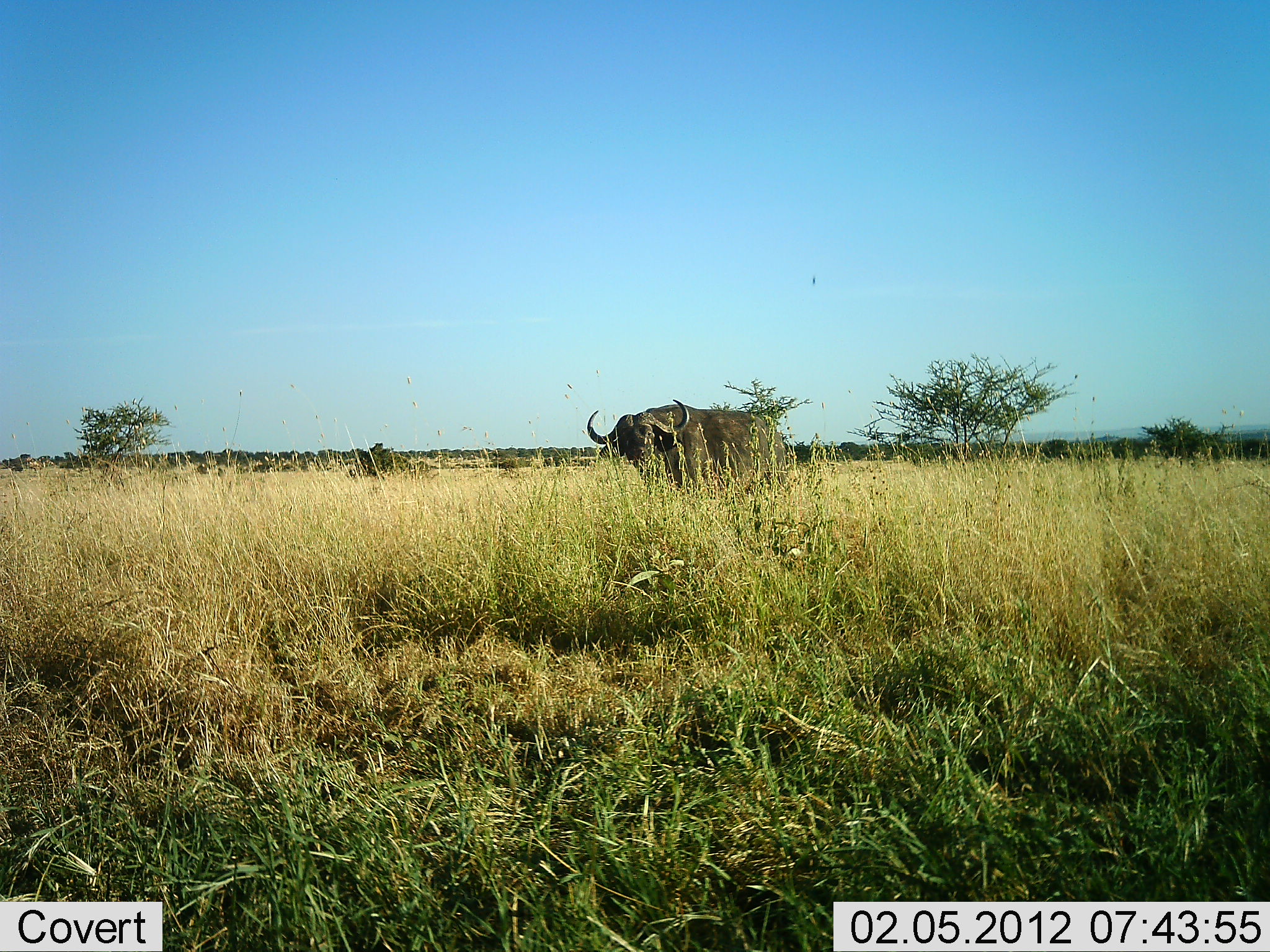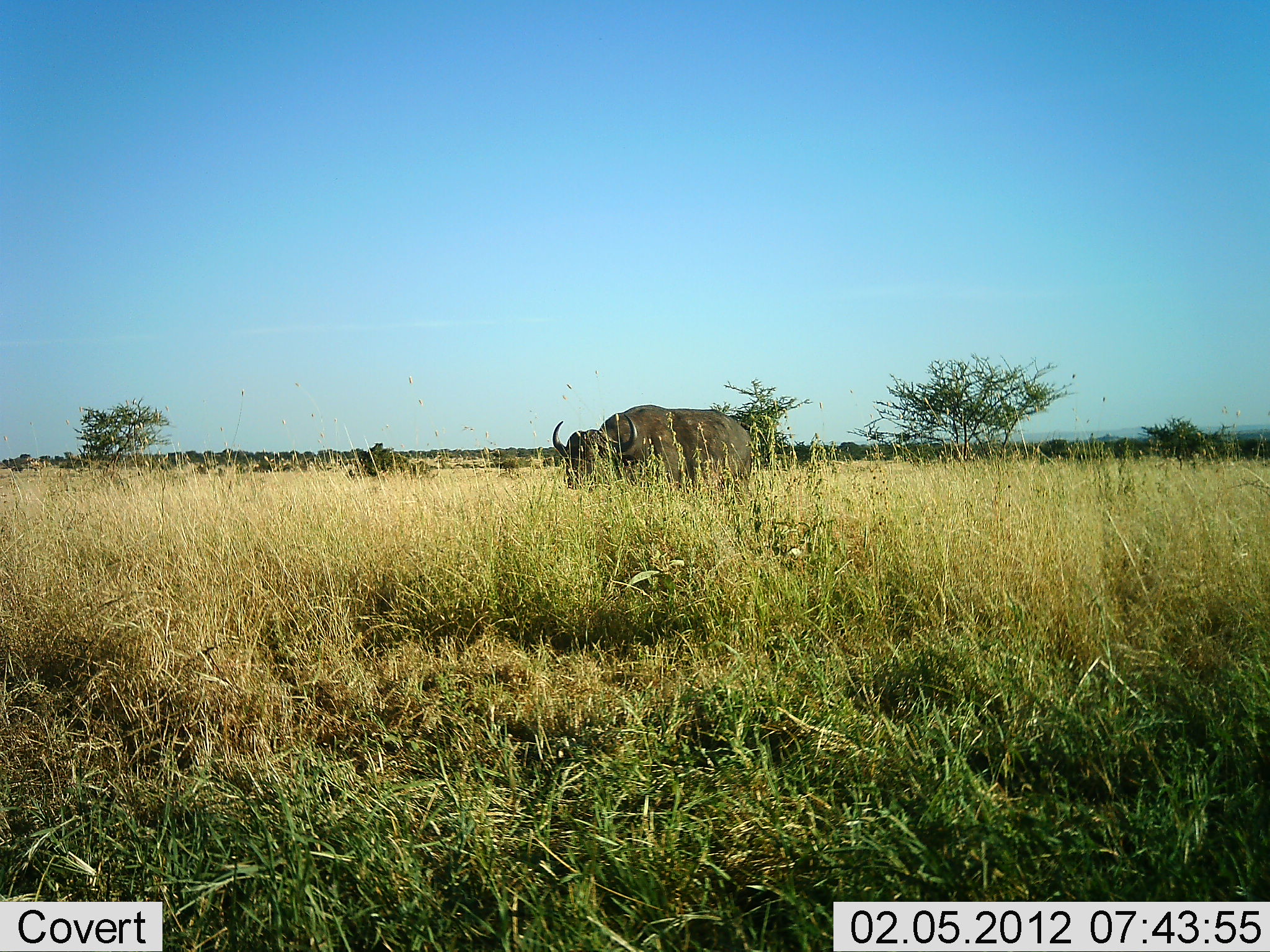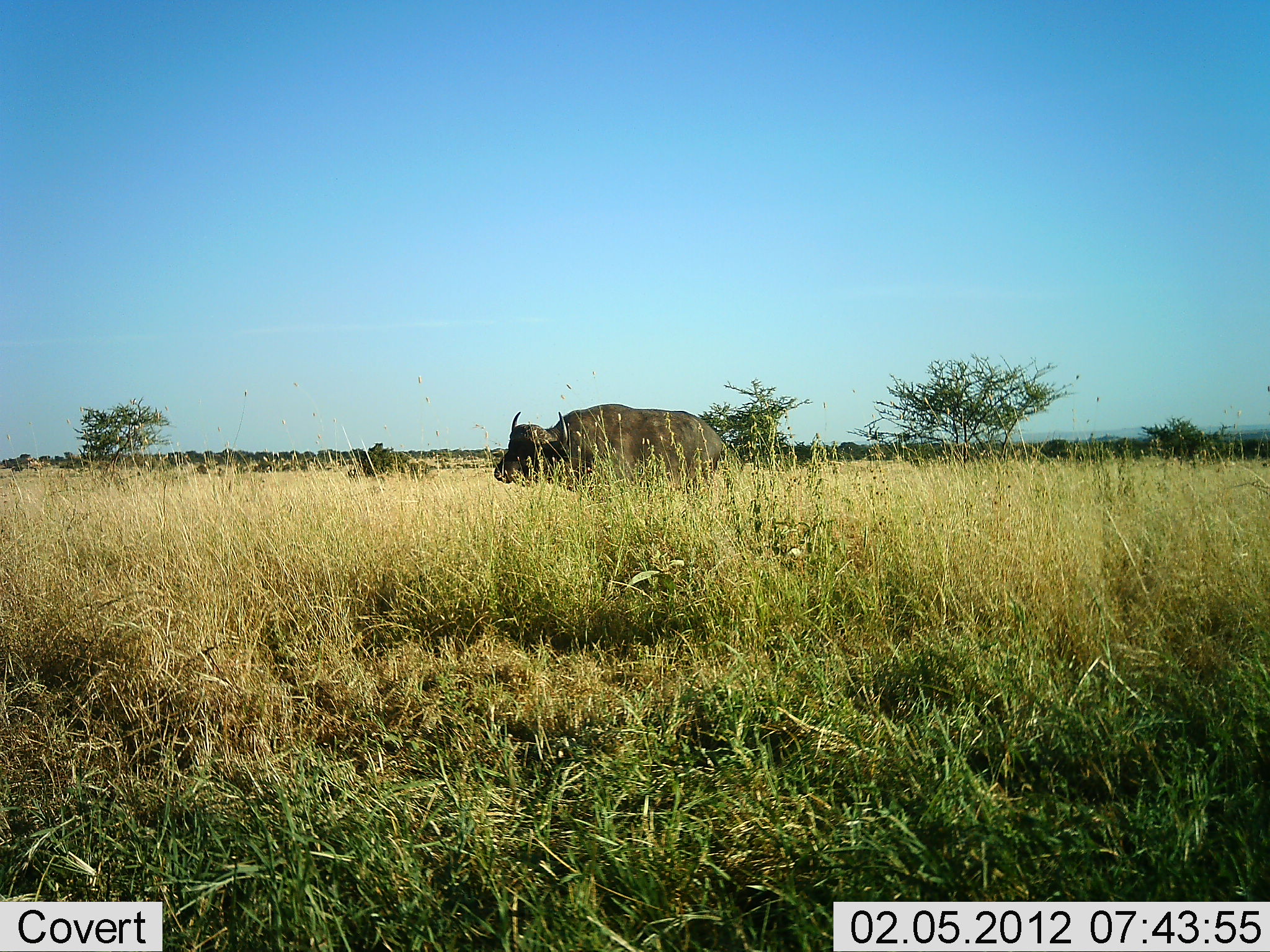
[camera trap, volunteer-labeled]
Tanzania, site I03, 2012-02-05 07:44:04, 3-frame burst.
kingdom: Animalia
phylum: Chordata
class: Mammalia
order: Artiodactyla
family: Bovidae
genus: Syncerus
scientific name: Syncerus caffer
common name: cape buffalo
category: buffalo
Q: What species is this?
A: Buffalo (cape buffalo) (Syncerus caffer).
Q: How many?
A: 1.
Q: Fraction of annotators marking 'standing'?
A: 11%.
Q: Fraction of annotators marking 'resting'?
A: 0%.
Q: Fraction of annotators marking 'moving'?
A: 85%.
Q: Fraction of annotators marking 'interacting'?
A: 0%.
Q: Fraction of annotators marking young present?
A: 0%.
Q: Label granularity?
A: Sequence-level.